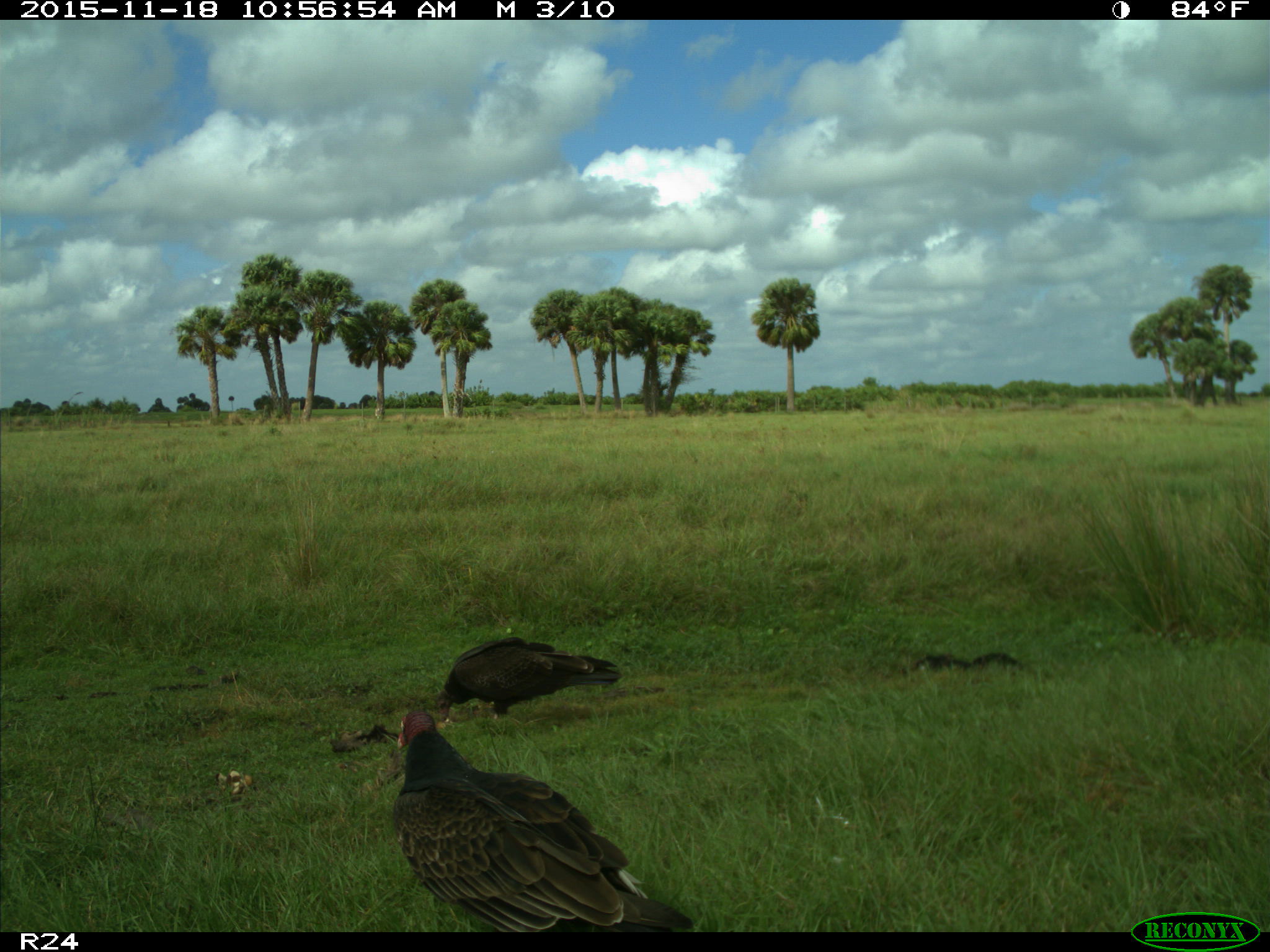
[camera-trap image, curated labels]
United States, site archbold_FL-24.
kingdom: Animalia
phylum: Chordata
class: Aves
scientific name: Aves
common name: birds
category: unidentified bird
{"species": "unidentified bird (birds) (Aves)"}